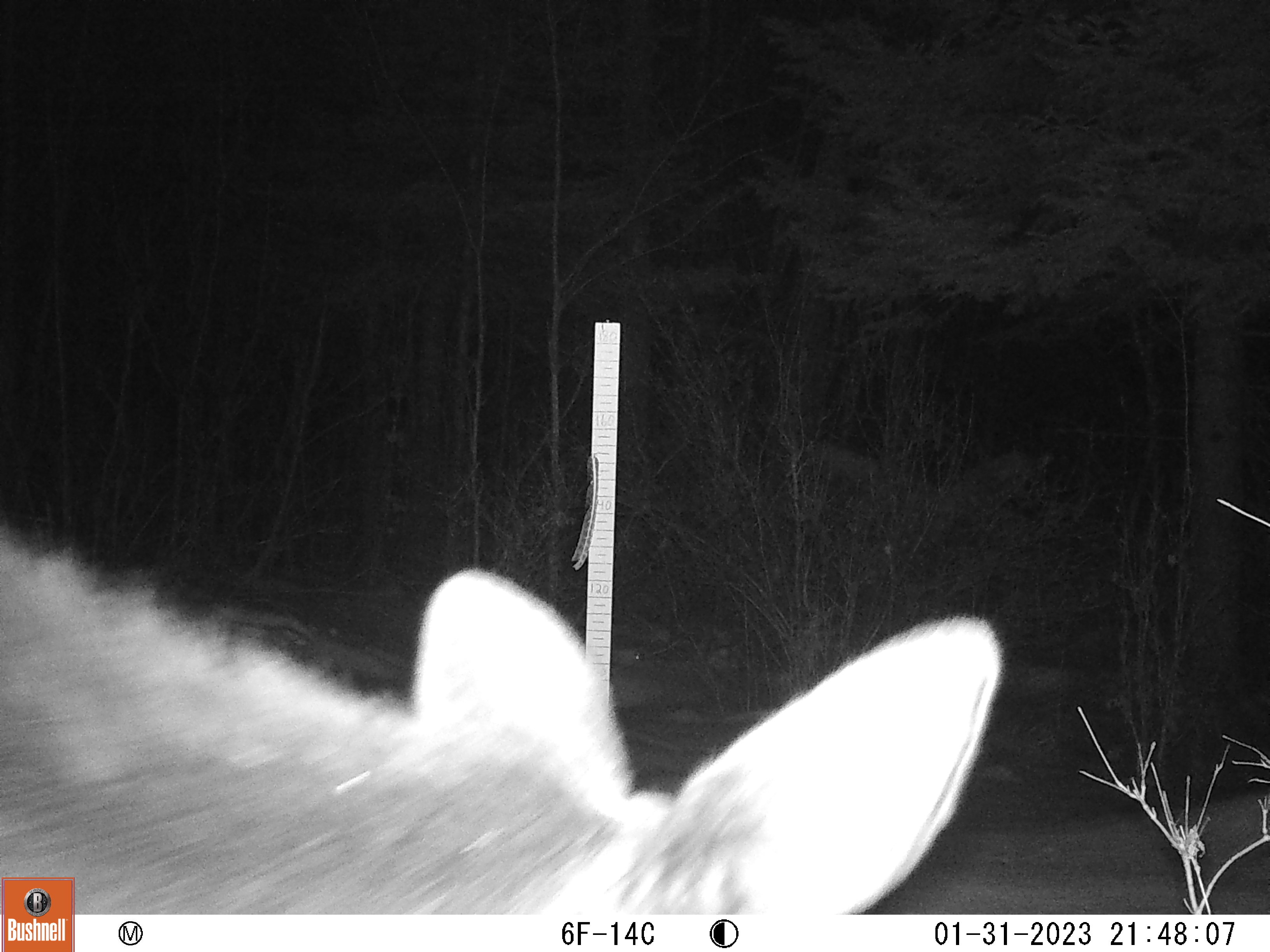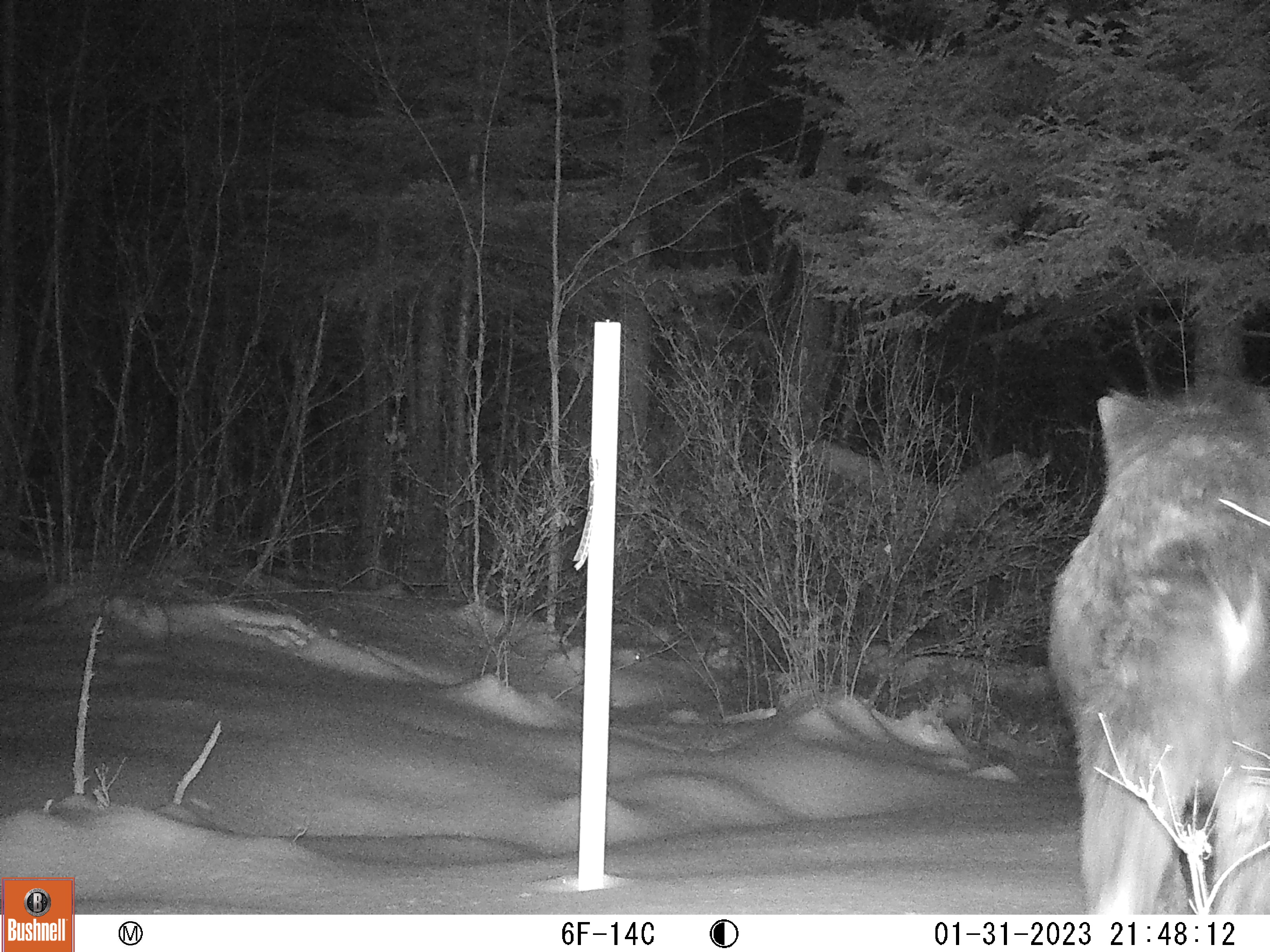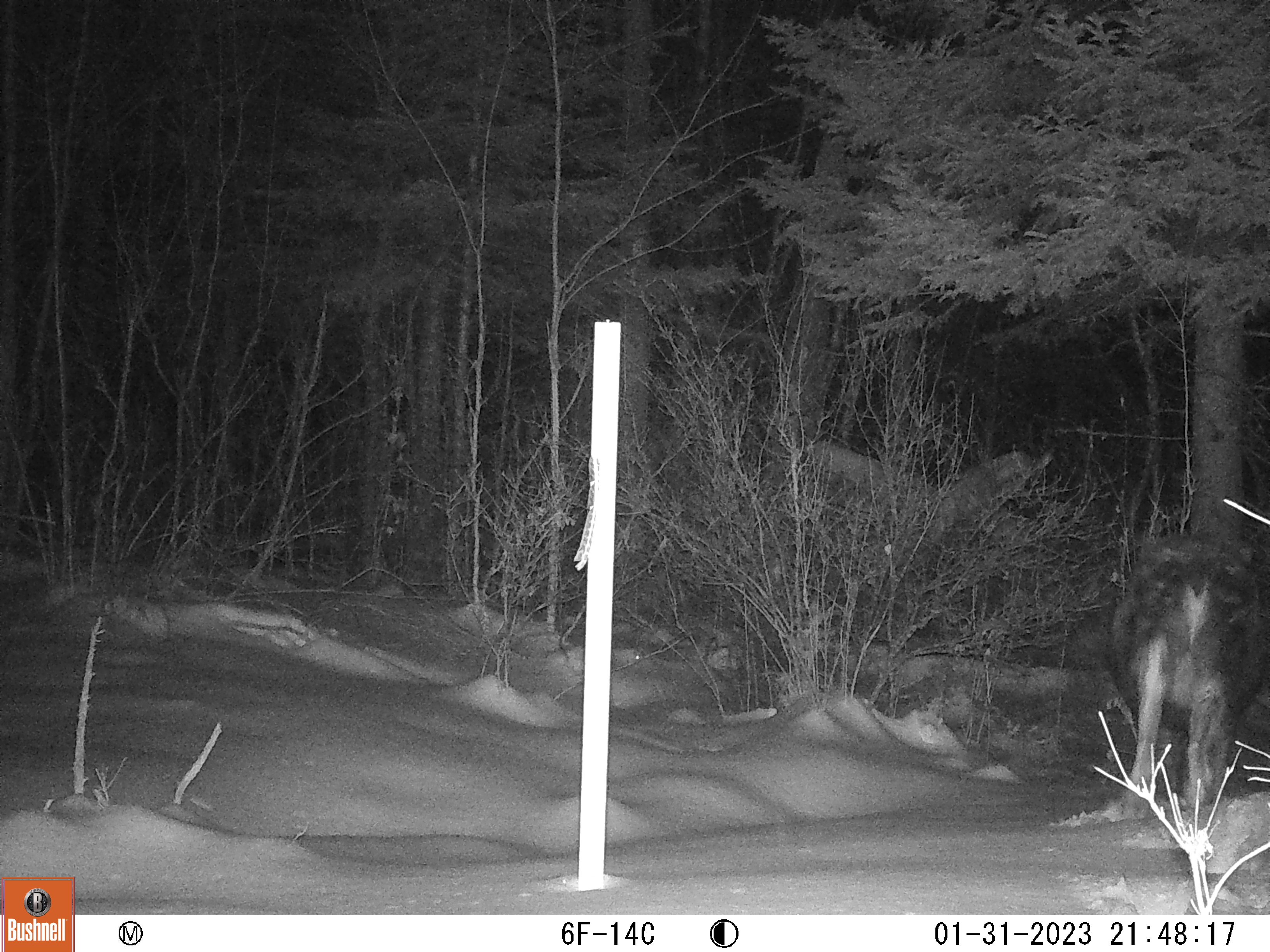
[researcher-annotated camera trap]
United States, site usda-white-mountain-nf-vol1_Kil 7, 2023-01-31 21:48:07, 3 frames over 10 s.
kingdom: Animalia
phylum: Chordata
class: Mammalia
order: Artiodactyla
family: Cervidae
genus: Alces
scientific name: Alces alces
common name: moose